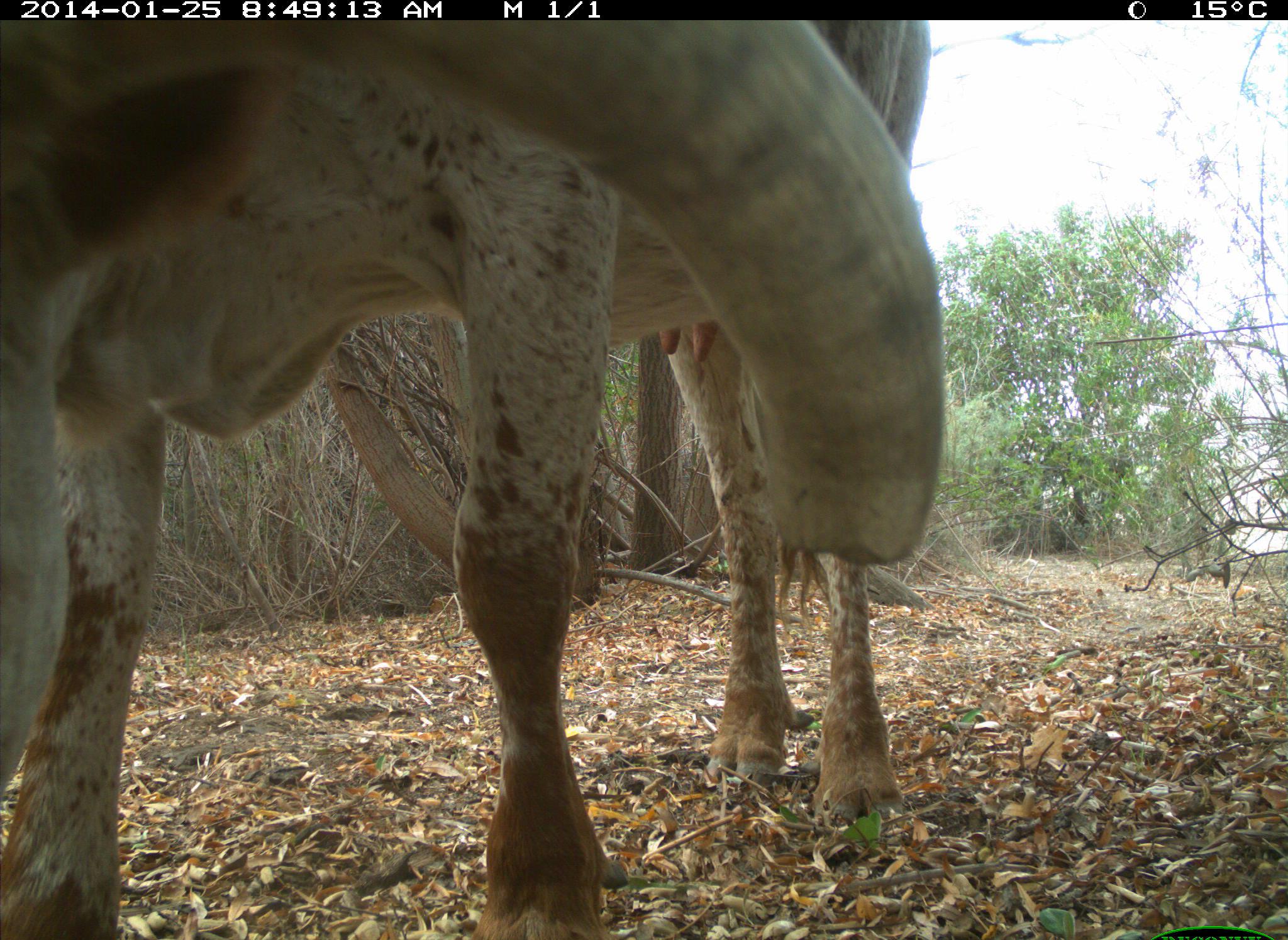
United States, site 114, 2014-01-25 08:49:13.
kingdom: Animalia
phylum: Chordata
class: Mammalia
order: Artiodactyla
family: Bovidae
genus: Bos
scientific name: Bos taurus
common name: cow